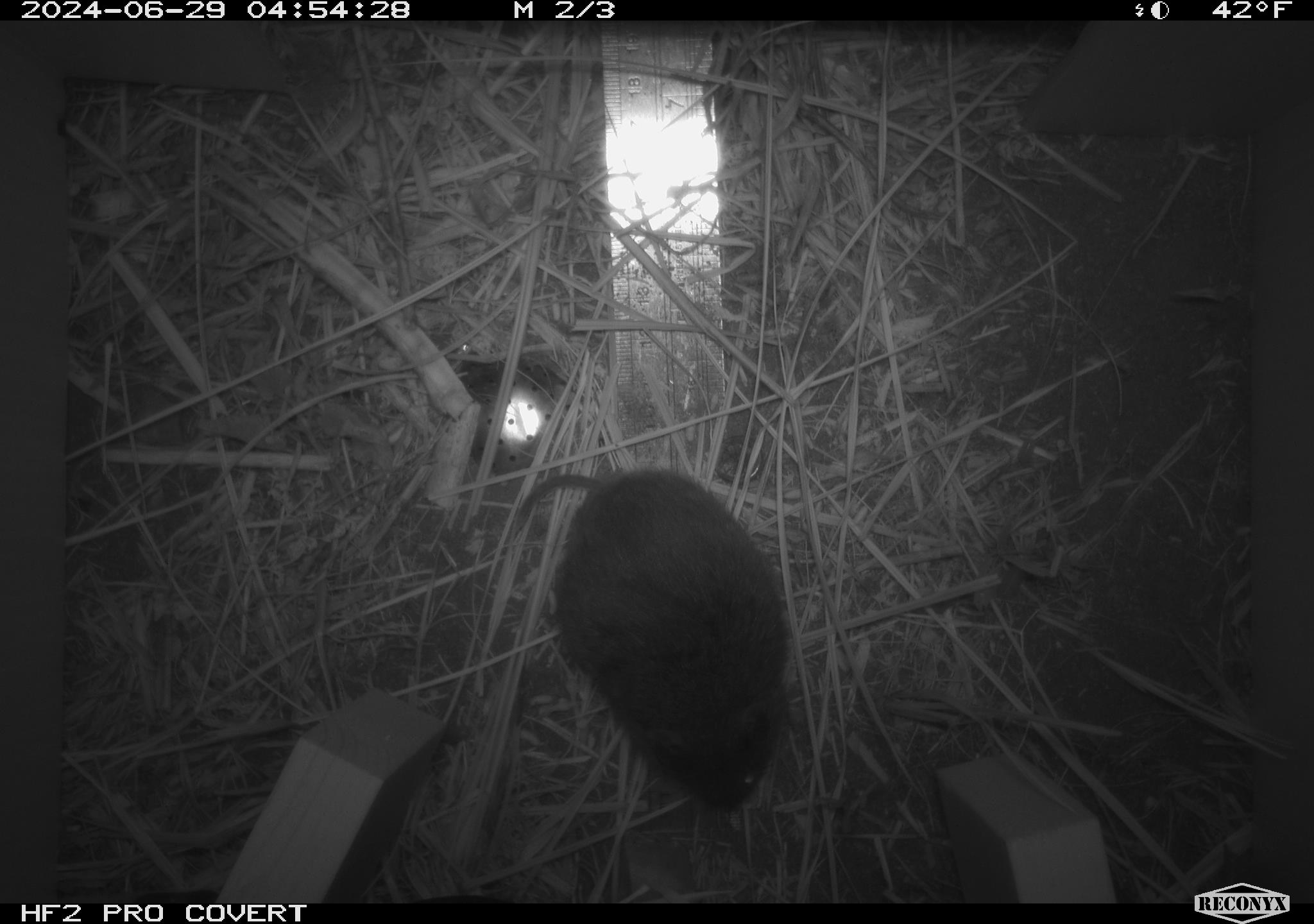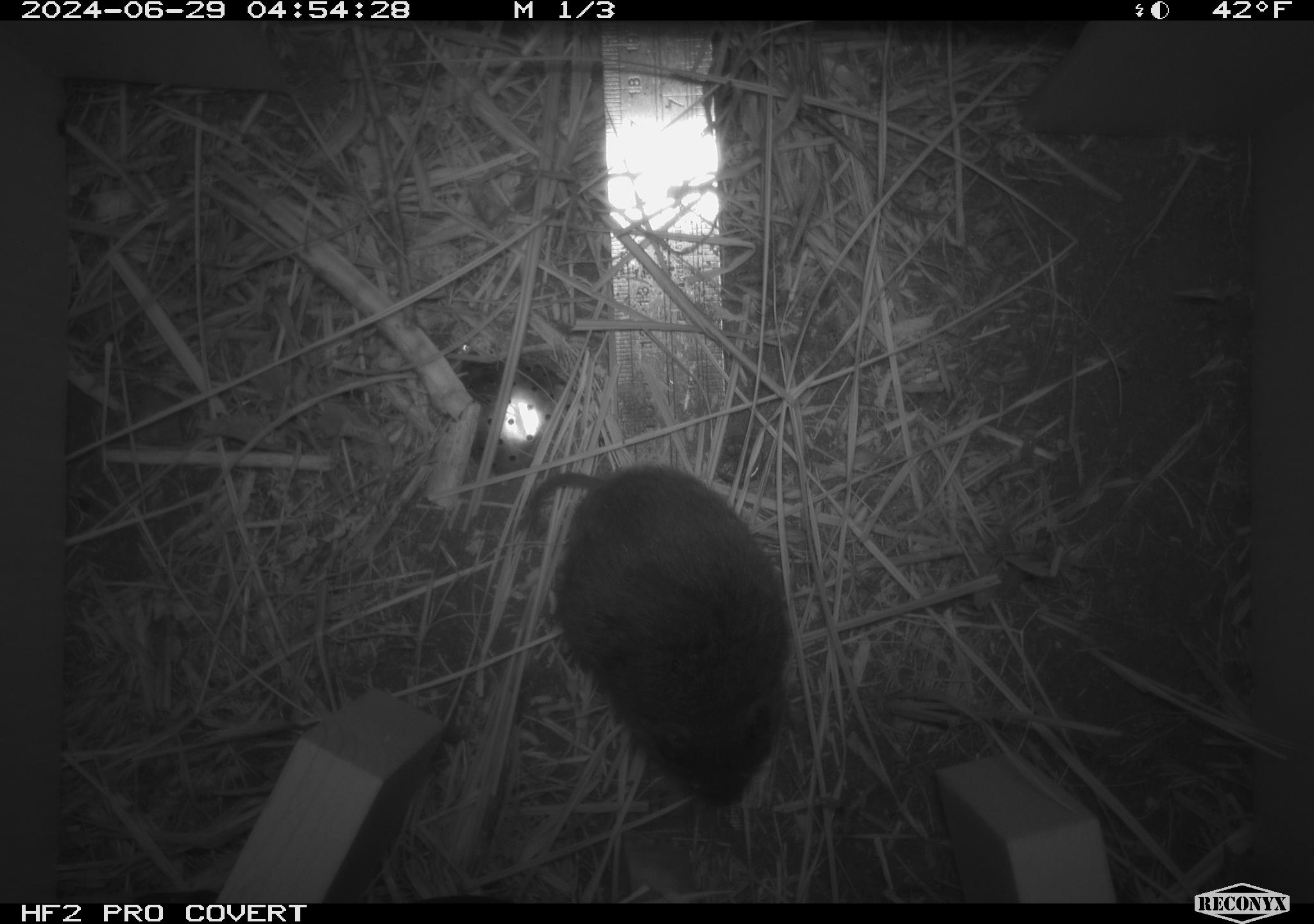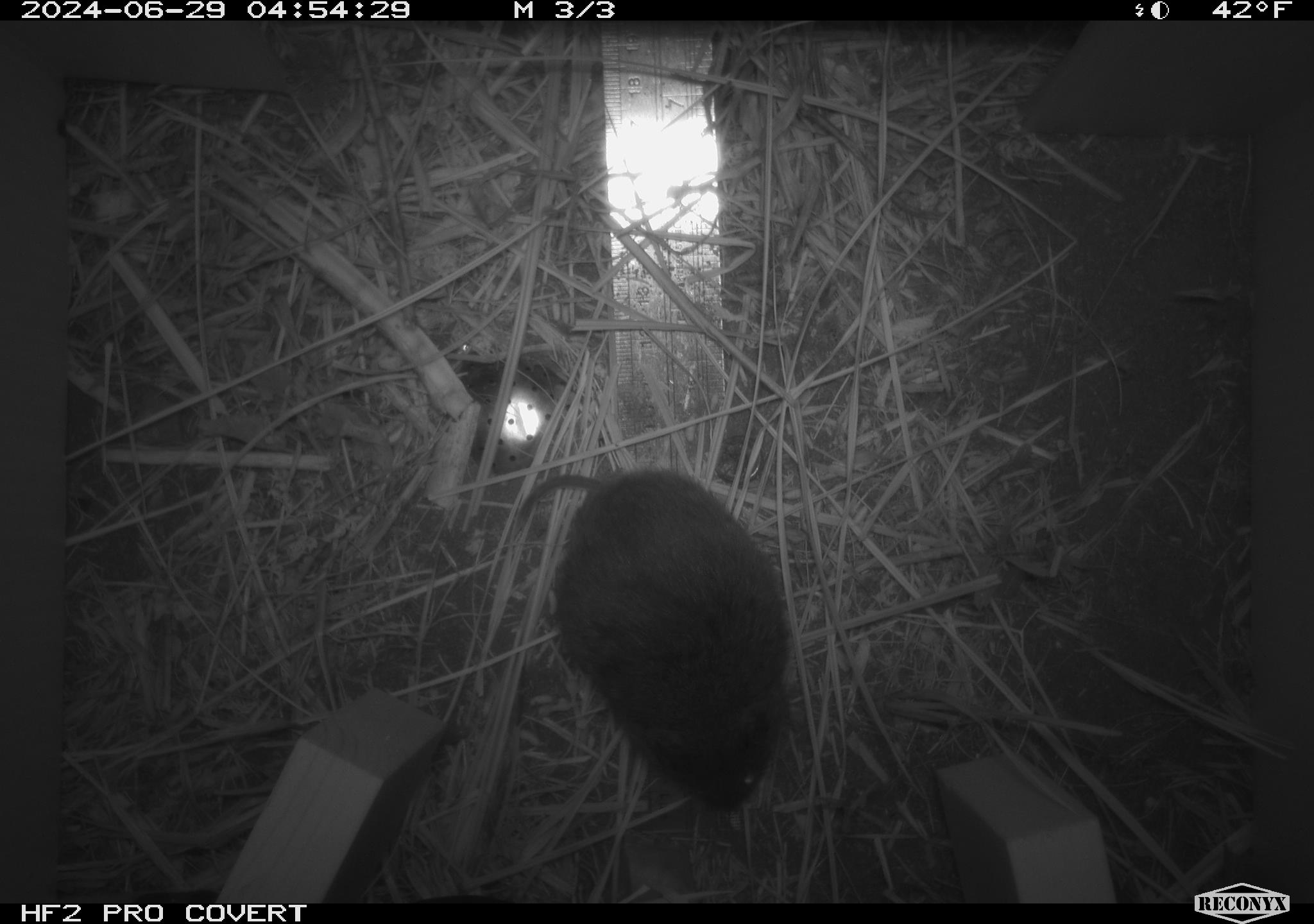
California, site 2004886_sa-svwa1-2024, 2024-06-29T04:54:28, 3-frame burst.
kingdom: Animalia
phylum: Chordata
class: Mammalia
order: Rodentia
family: Cricetidae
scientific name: Arvicolinae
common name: voles, lemmings, and muskrats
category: arvicolinae subfamily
Arvicolinae subfamily (voles, lemmings, and muskrats) (Arvicolinae).